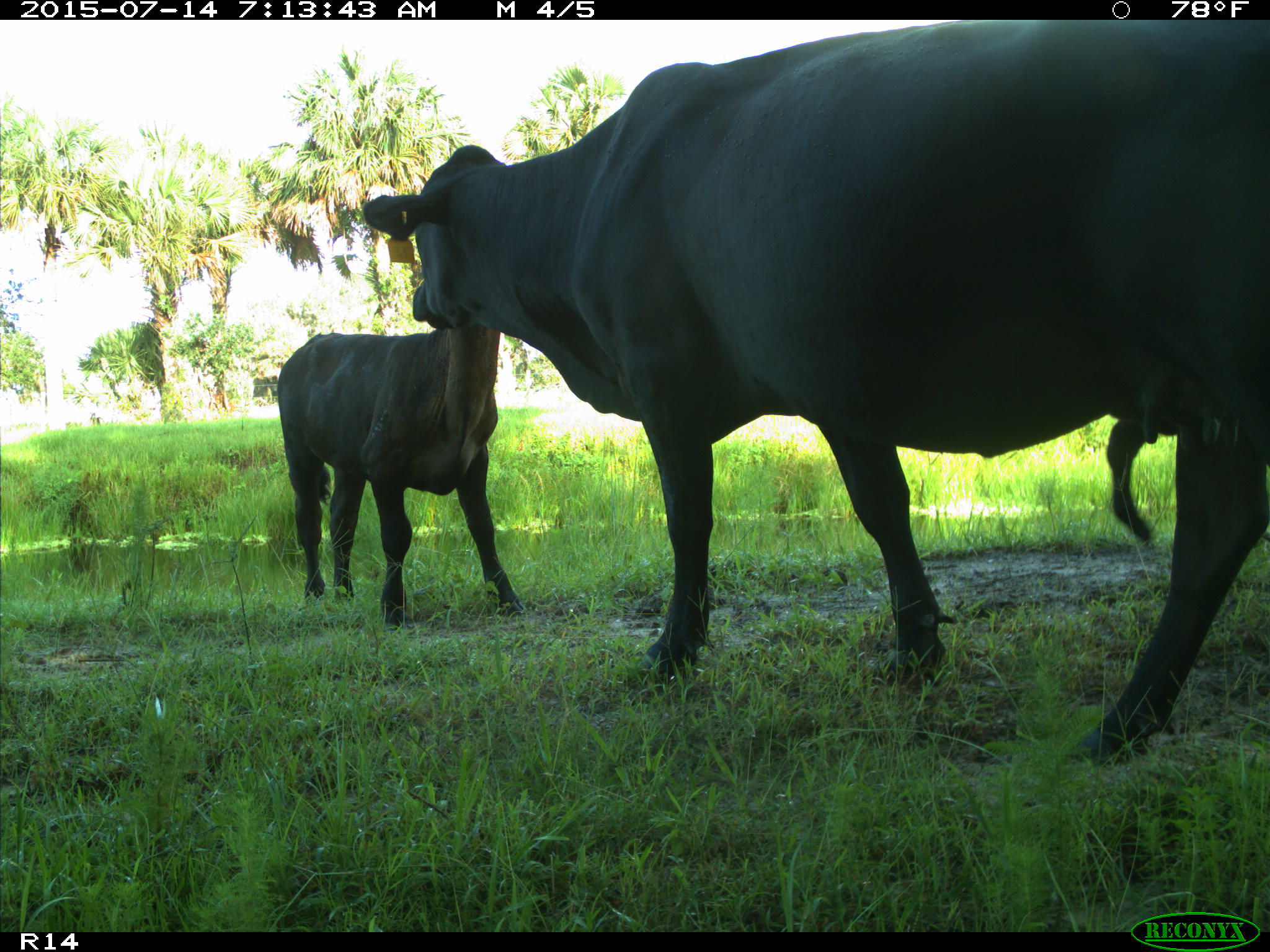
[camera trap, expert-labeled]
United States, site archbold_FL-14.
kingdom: Animalia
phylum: Chordata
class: Mammalia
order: Artiodactyla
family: Bovidae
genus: Bos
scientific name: Bos taurus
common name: domestic cow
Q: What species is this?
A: Bos taurus (domestic cow).